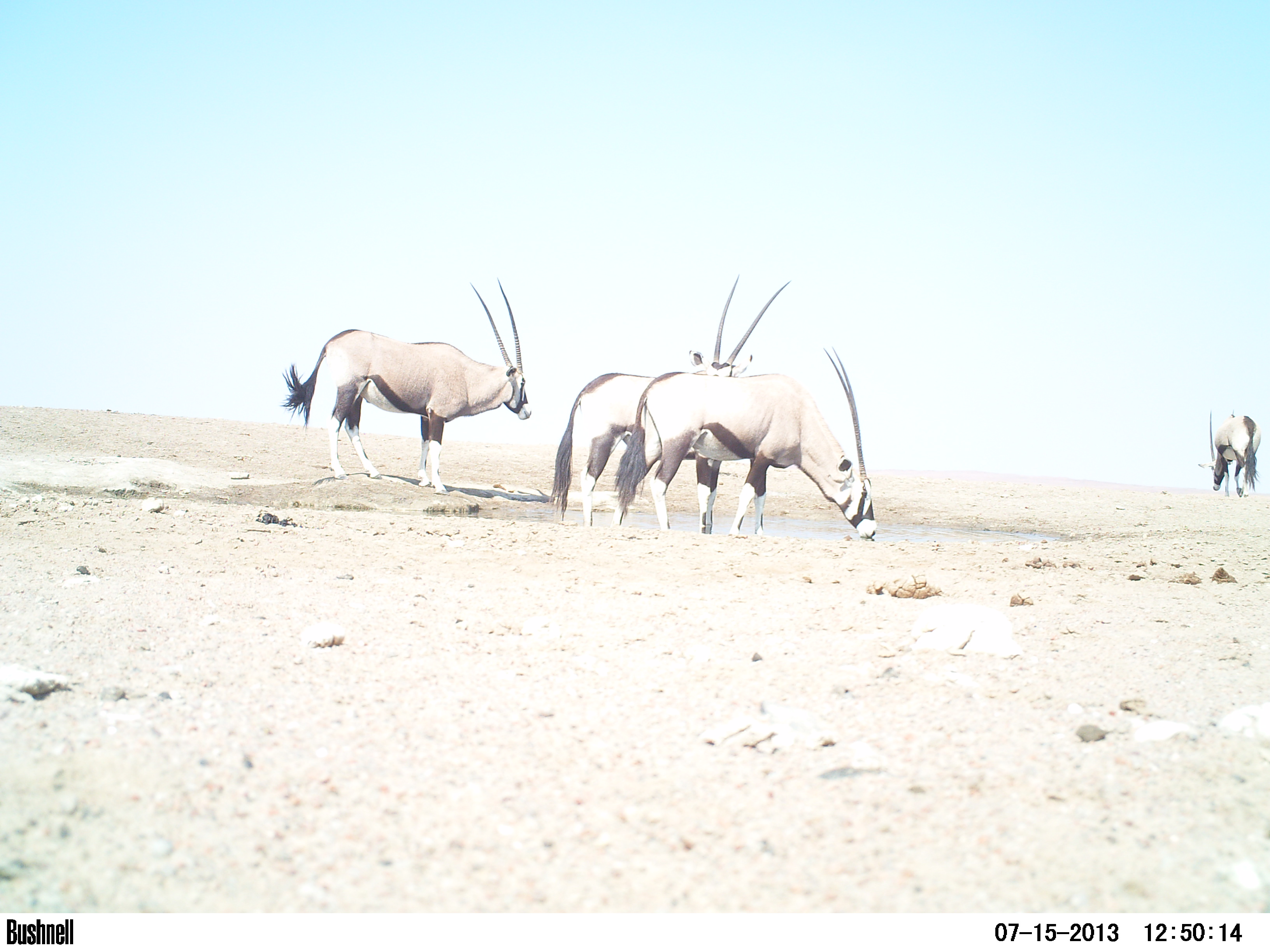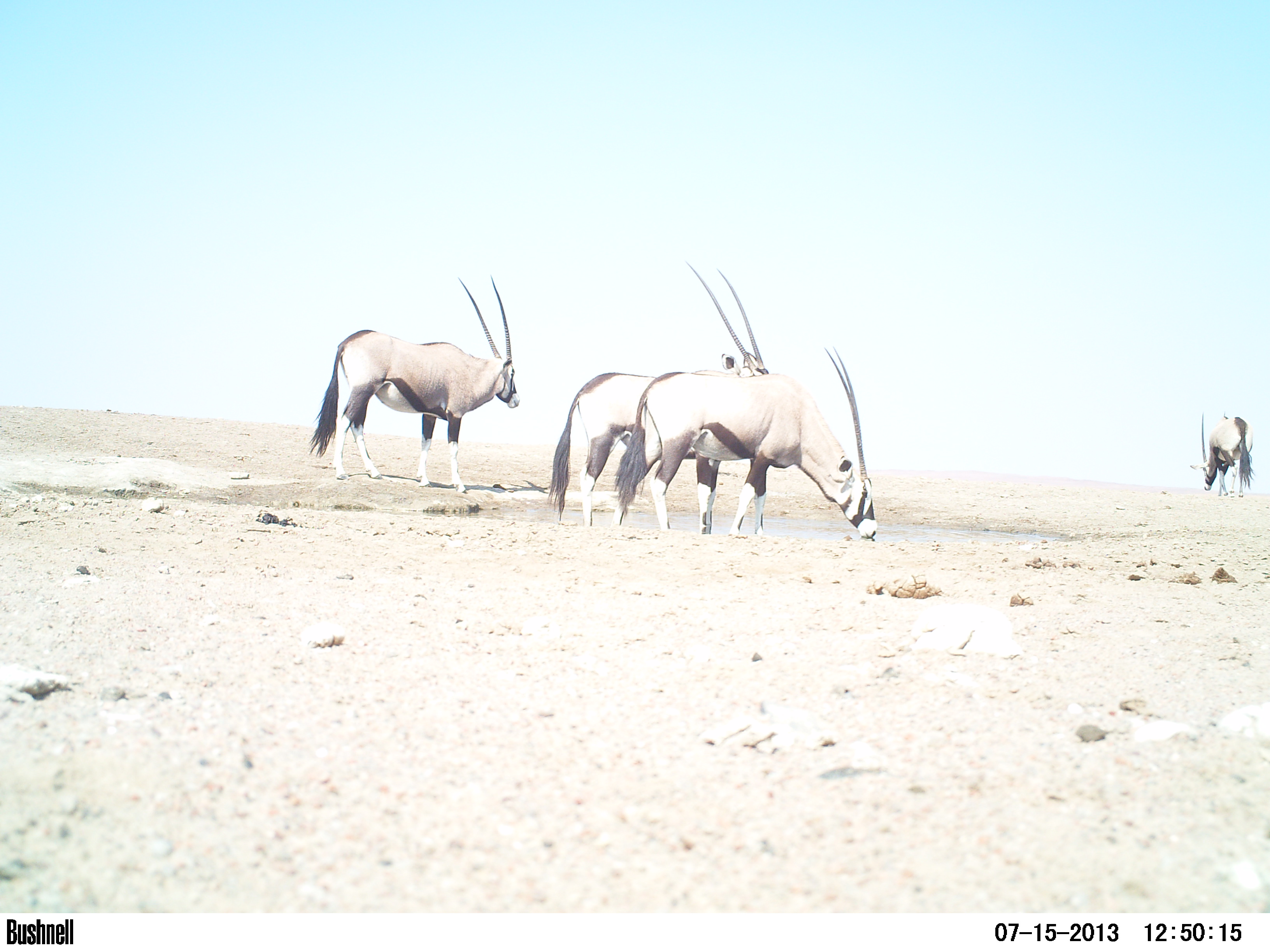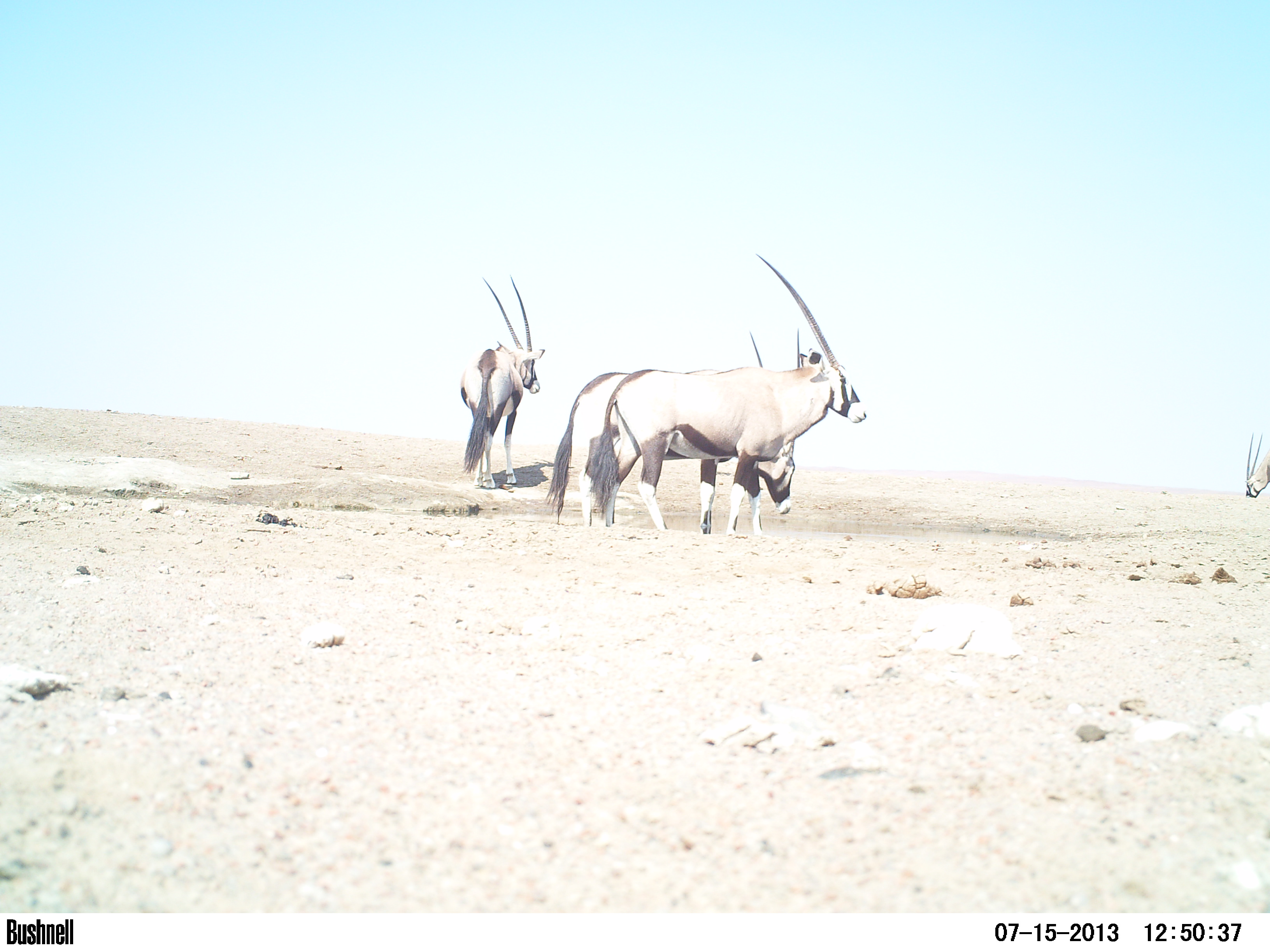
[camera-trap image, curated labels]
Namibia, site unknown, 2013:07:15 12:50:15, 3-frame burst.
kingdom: Animalia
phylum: Chordata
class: Mammalia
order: Artiodactyla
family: Bovidae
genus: Oryx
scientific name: Oryx gazella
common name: gemsbok